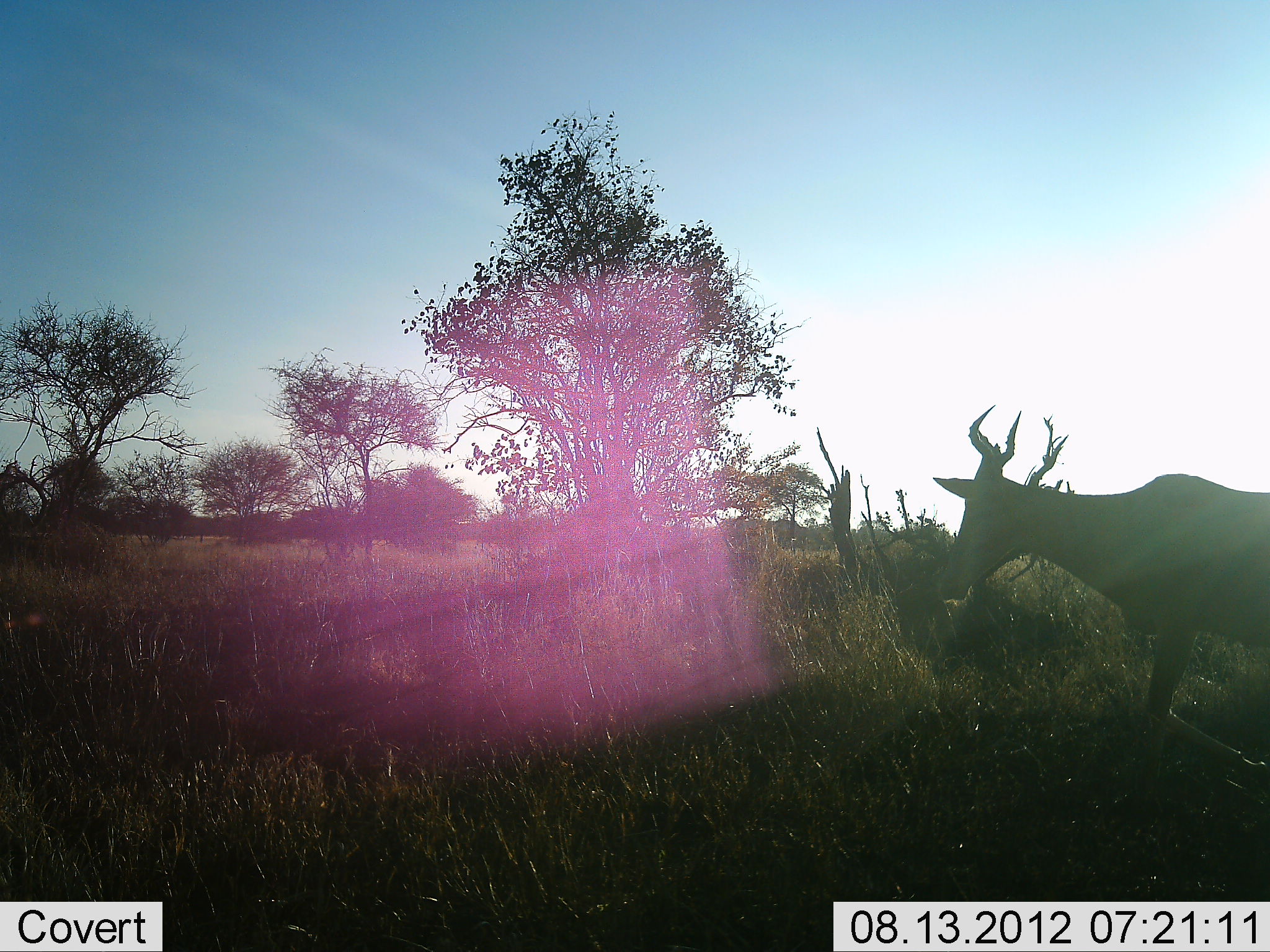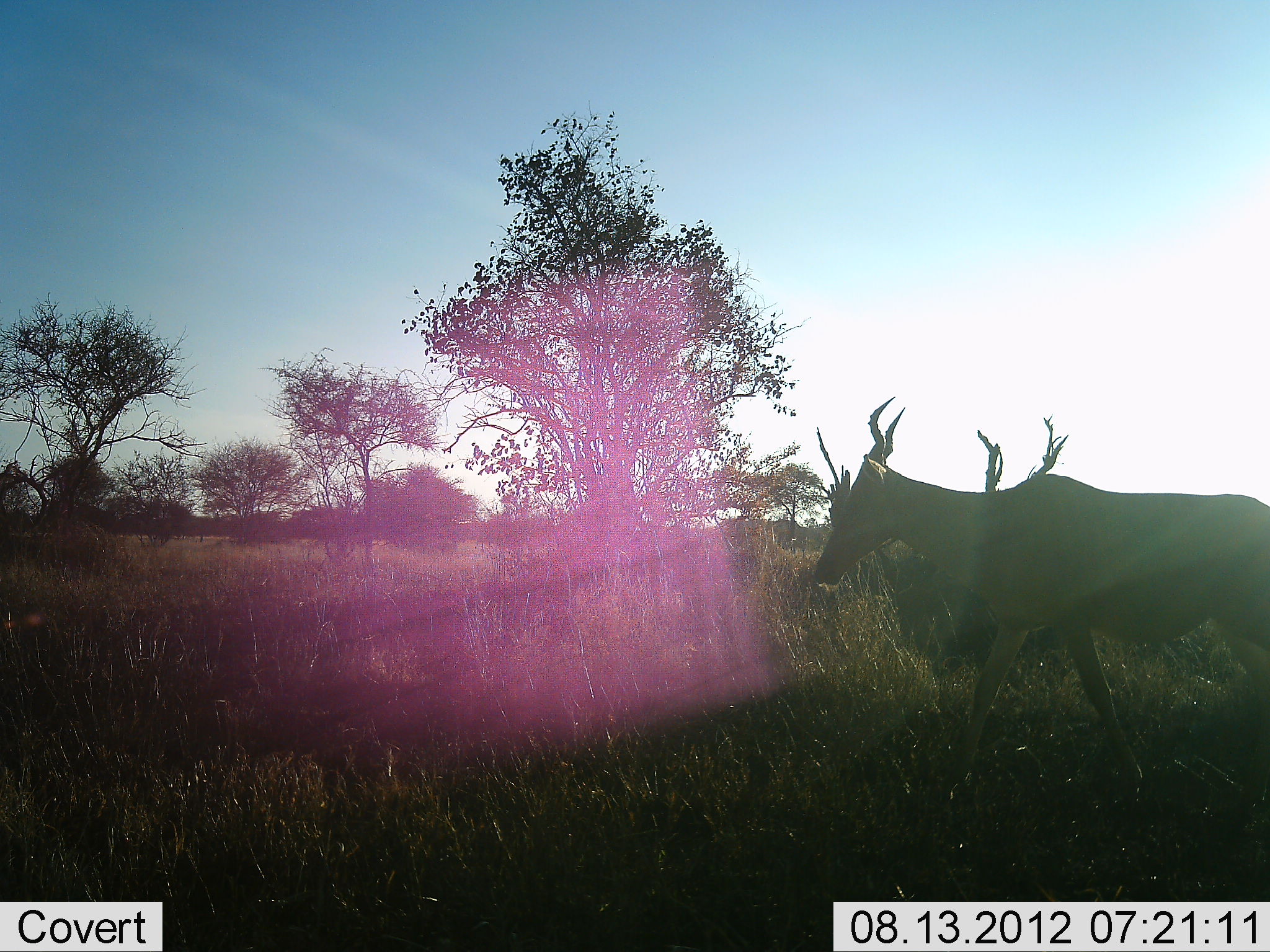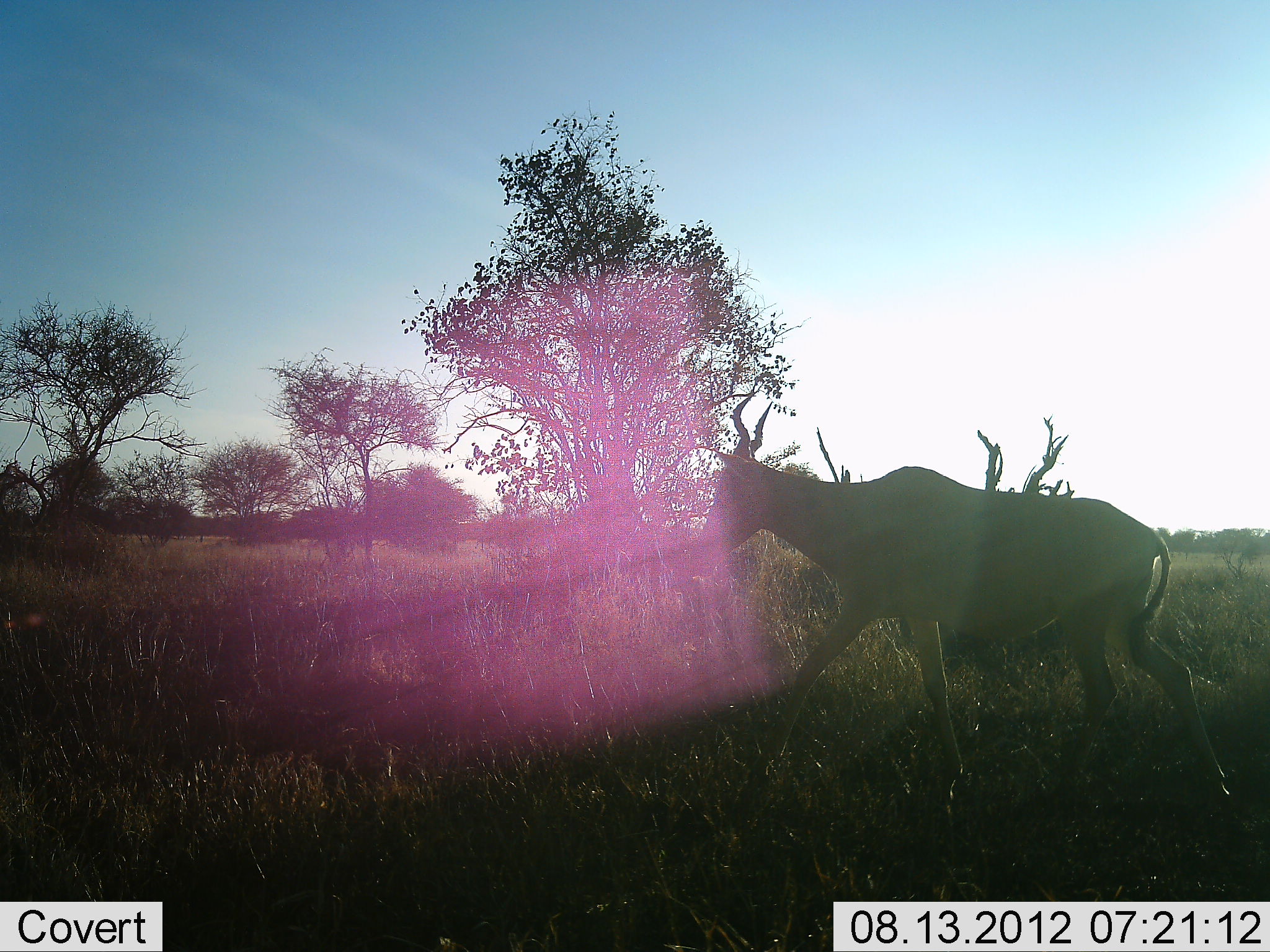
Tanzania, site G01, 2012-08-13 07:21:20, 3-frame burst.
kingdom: Animalia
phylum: Chordata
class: Mammalia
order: Artiodactyla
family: Bovidae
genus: Alcelaphus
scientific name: Alcelaphus buselaphus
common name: hartebeest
Hartebeest (Alcelaphus buselaphus), count 1. Behavior (volunteer vote fractions): standing 10%, resting 0%, moving 90%, interacting 0%. Young present (vote fraction): 0%. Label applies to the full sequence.